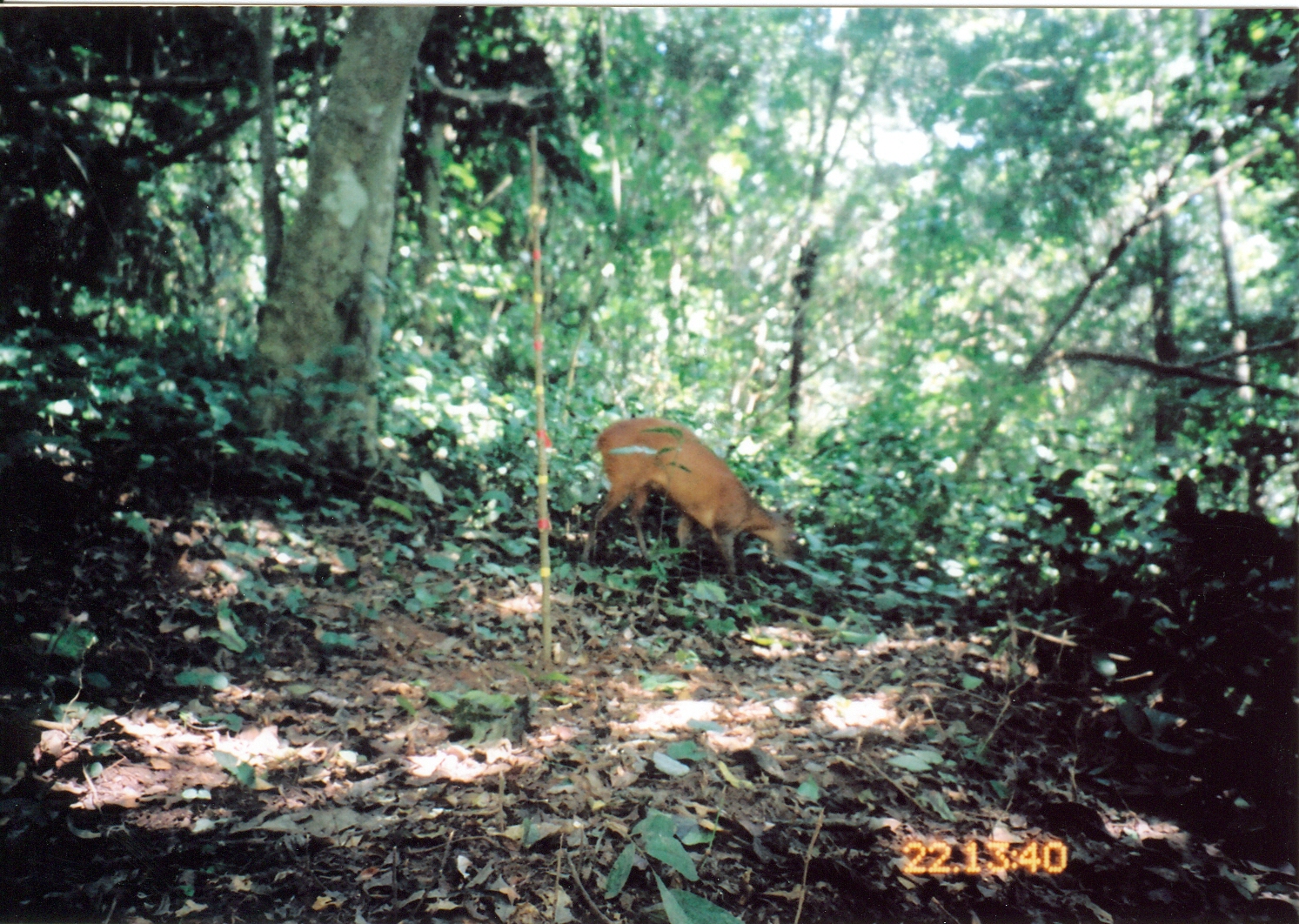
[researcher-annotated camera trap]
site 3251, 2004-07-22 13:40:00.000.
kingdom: Animalia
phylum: Chordata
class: Mammalia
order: Artiodactyla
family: Bovidae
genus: Cephalophus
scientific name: Cephalophus harveyi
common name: harvey's duiker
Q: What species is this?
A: Cephalophus harveyi (harvey's duiker).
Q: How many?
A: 1.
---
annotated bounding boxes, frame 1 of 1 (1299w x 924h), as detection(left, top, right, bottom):
cephalophus harveyi: detection(579, 417, 805, 593)